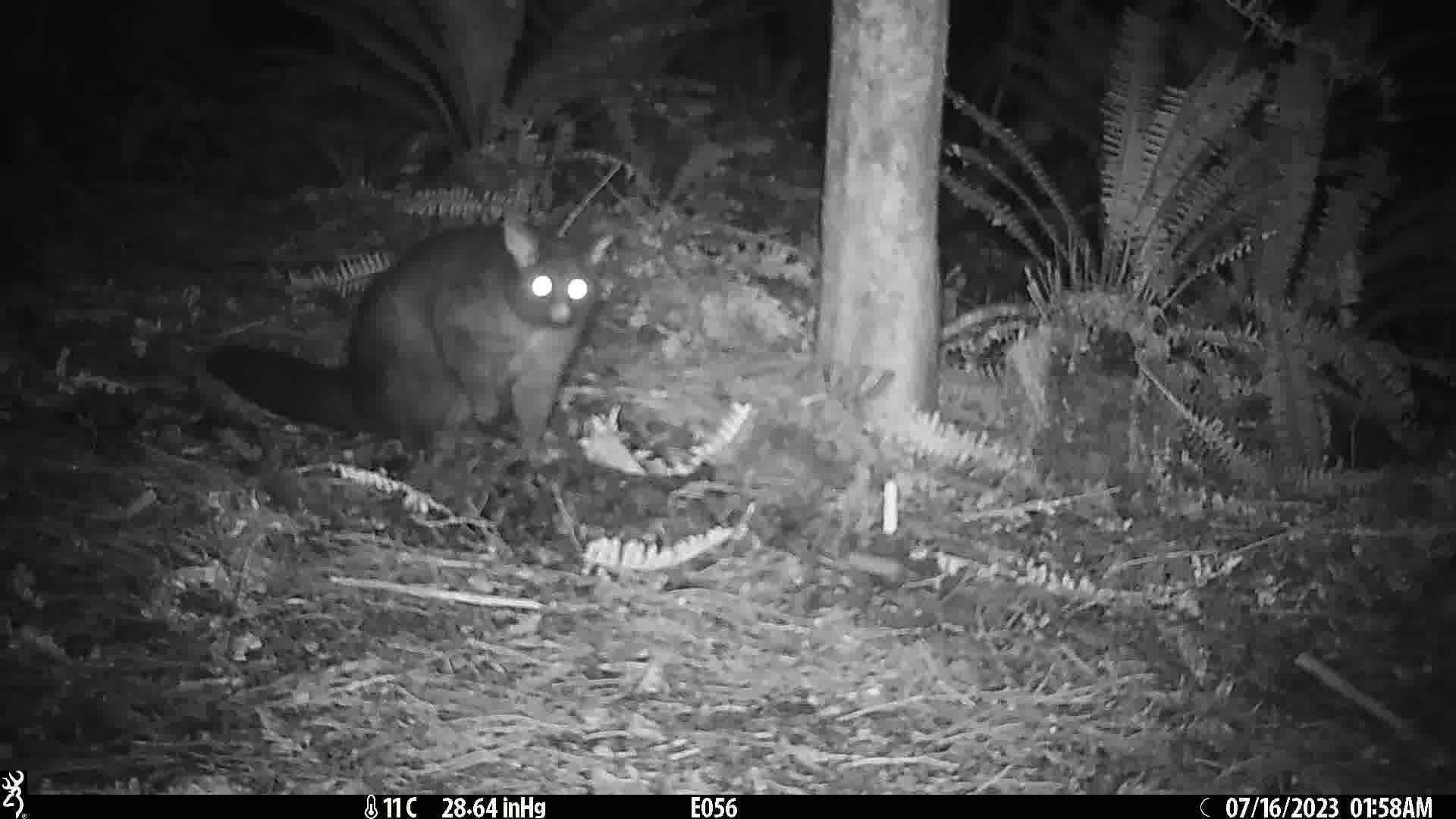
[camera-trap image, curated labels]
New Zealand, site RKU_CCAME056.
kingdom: Animalia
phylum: Chordata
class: Mammalia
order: Diprotodontia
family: Phalangeridae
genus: Trichosurus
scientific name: Trichosurus vulpecula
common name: common brushtail possum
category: possum